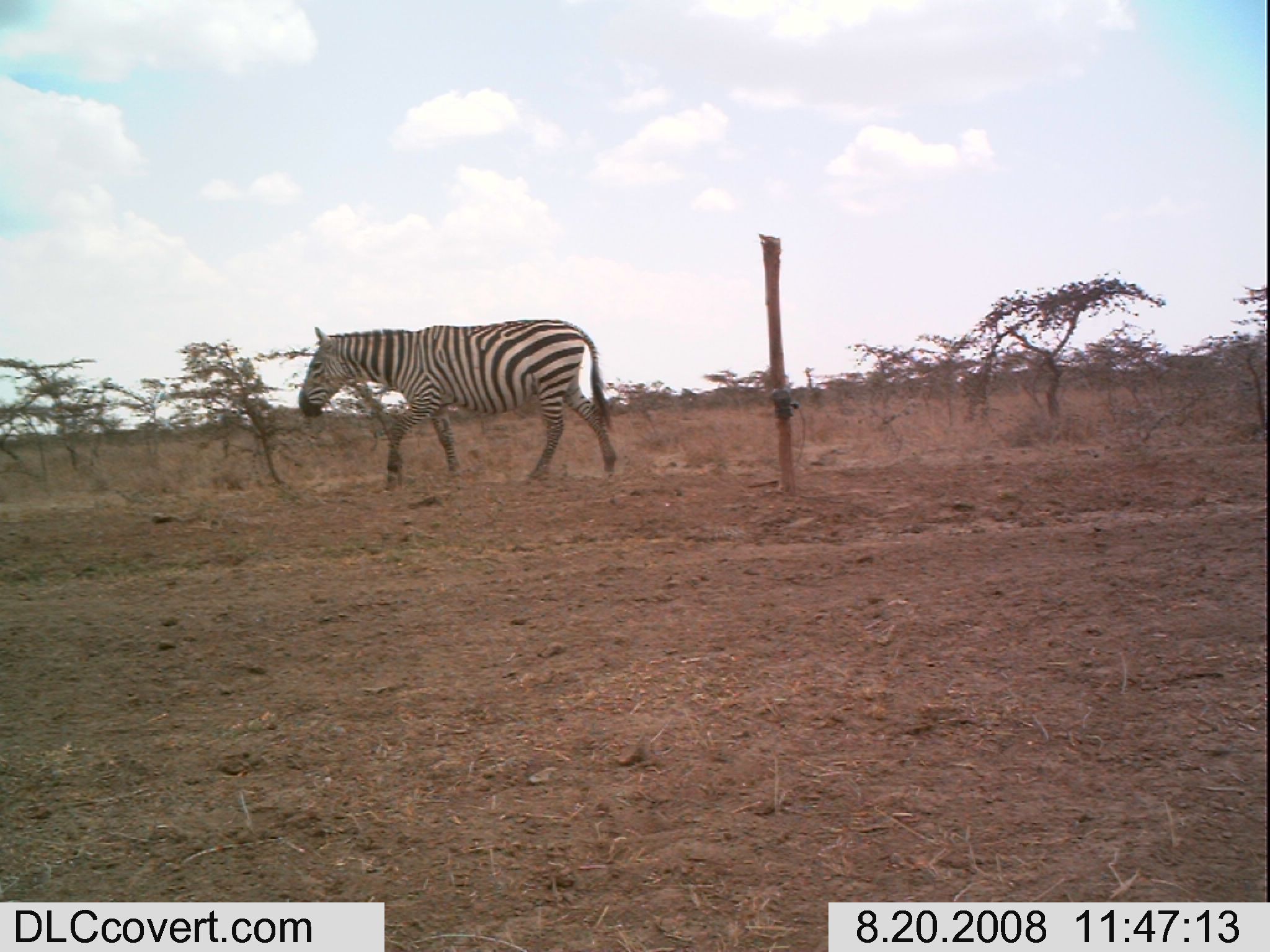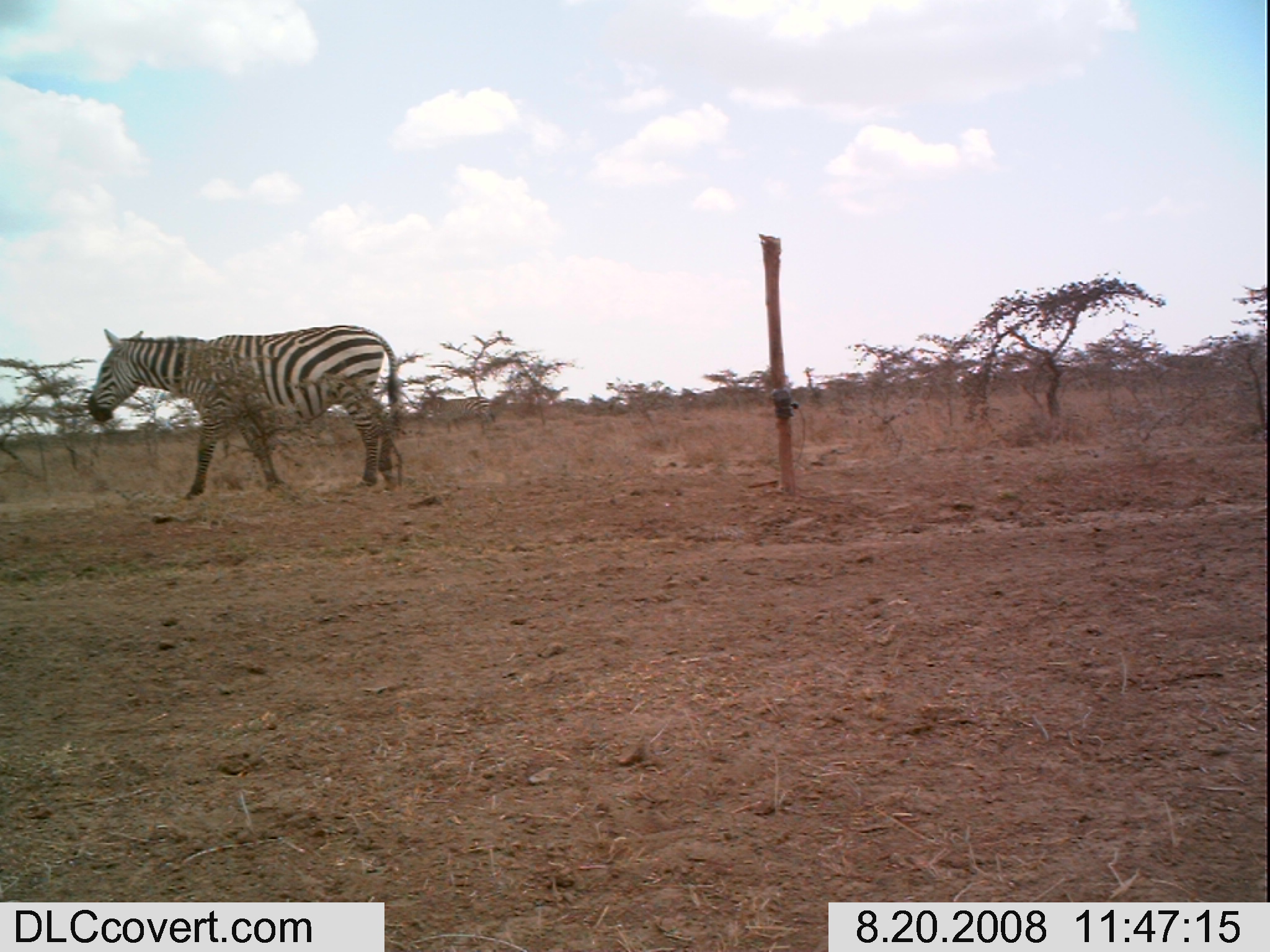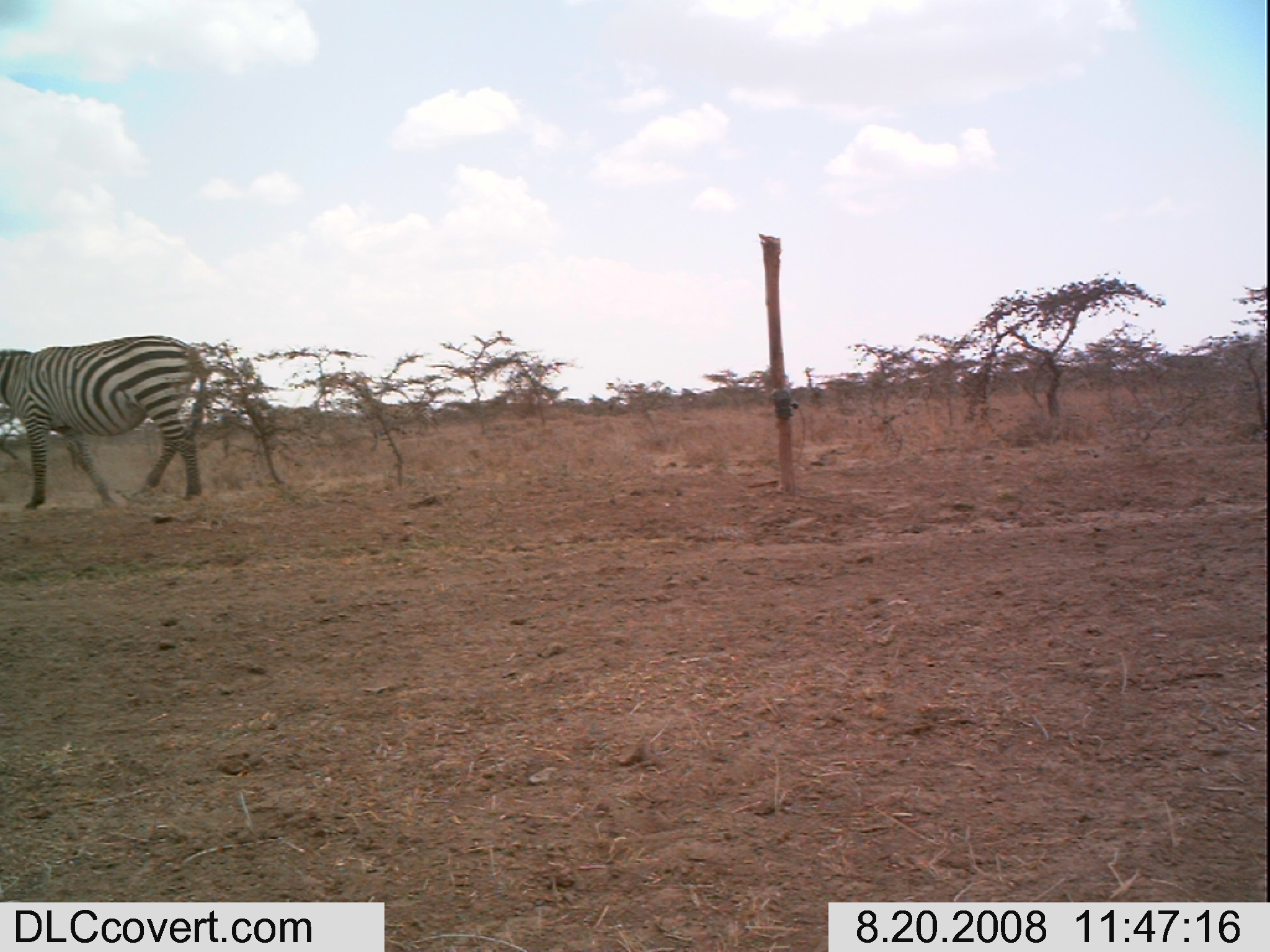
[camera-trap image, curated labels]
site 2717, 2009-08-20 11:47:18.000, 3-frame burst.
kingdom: Animalia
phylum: Chordata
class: Mammalia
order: Perissodactyla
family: Equidae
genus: Equus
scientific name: Equus quagga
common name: plains zebra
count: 1